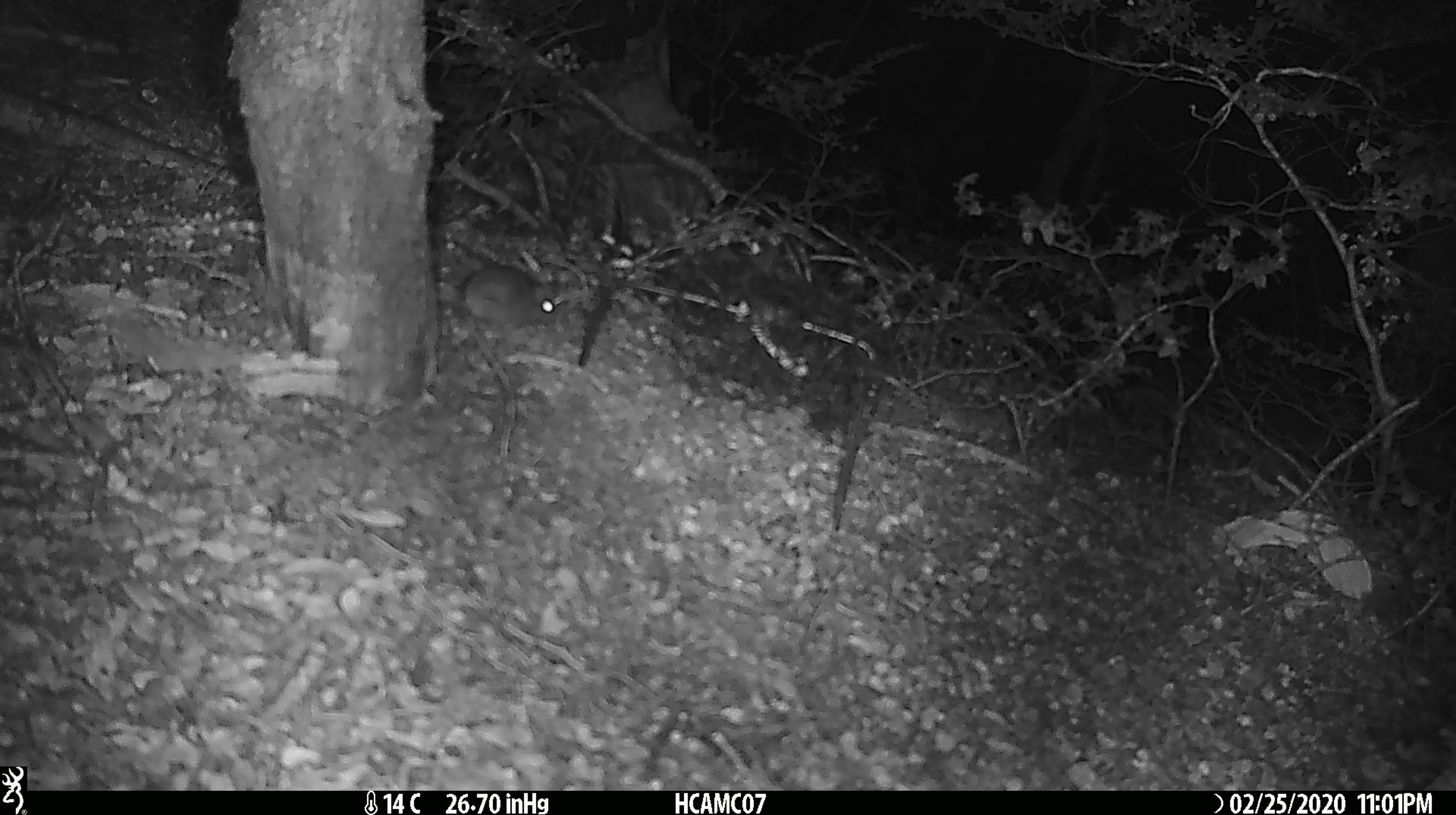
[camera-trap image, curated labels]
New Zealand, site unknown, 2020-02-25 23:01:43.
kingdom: Animalia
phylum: Chordata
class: Mammalia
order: Rodentia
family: Muridae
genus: Mus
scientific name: Mus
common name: mouse